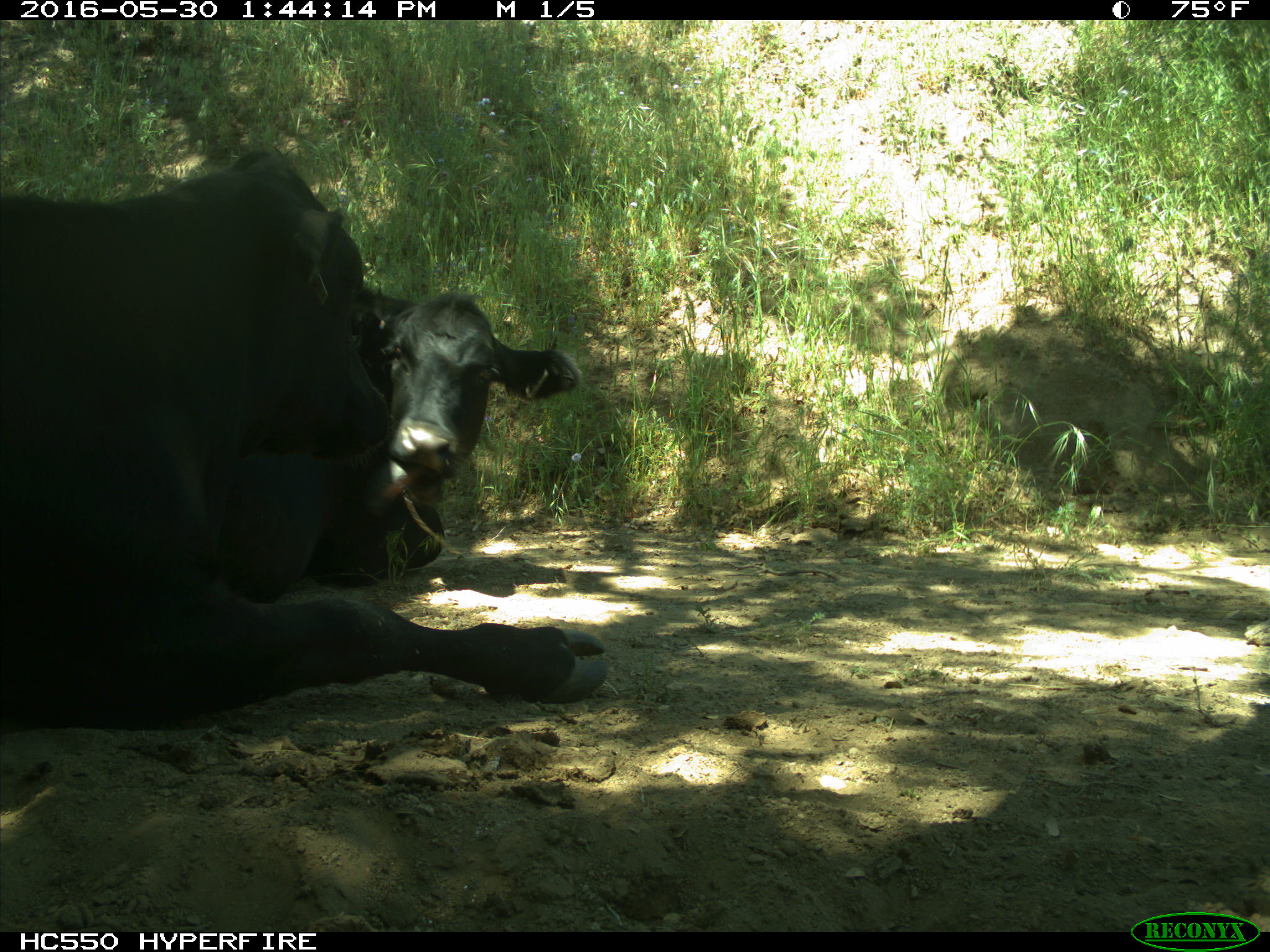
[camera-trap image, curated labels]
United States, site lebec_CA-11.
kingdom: Animalia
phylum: Chordata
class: Mammalia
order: Artiodactyla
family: Bovidae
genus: Bos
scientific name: Bos taurus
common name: domestic cow